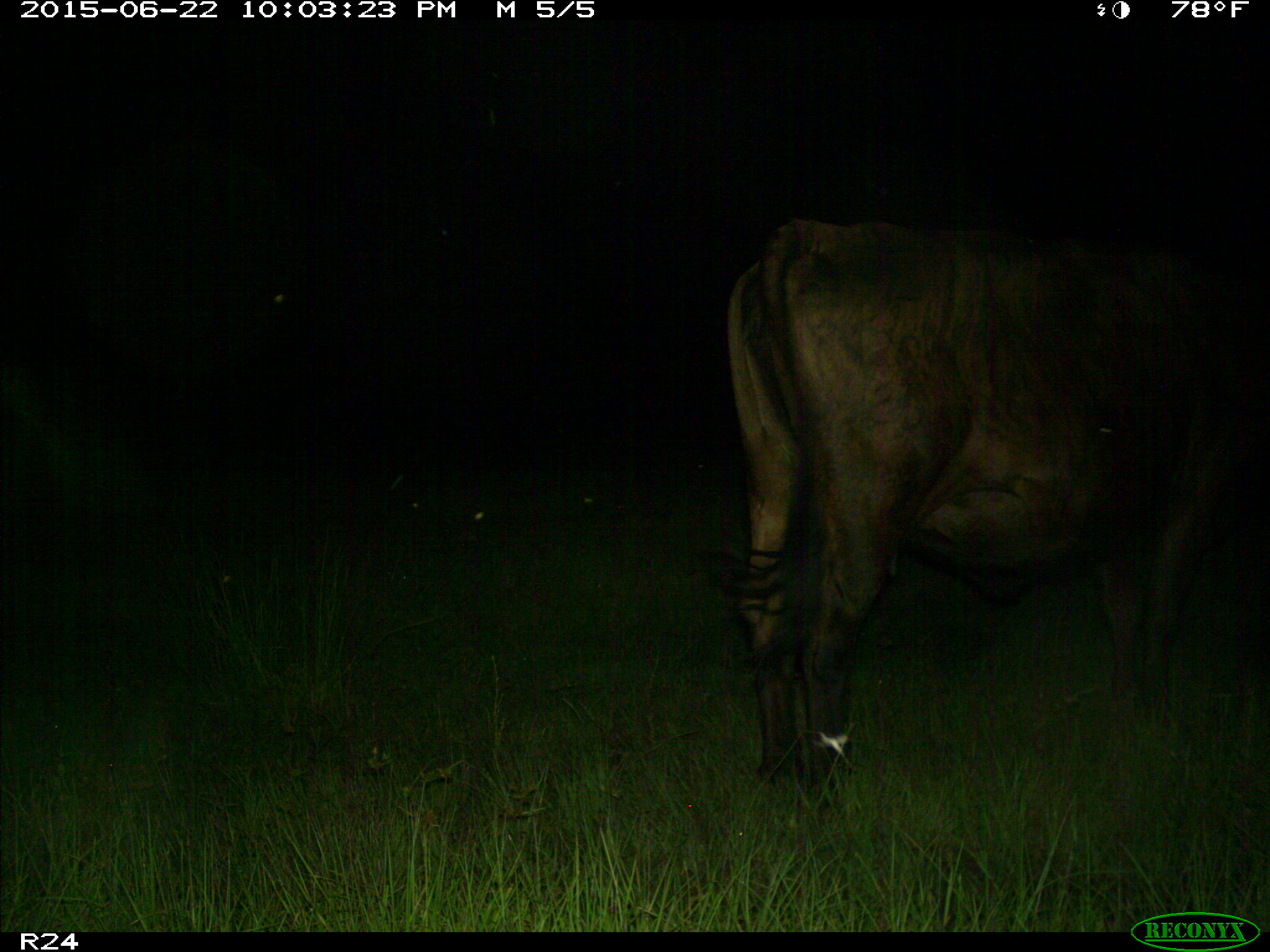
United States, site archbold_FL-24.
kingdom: Animalia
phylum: Chordata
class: Mammalia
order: Artiodactyla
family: Bovidae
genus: Bos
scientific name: Bos taurus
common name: domestic cow